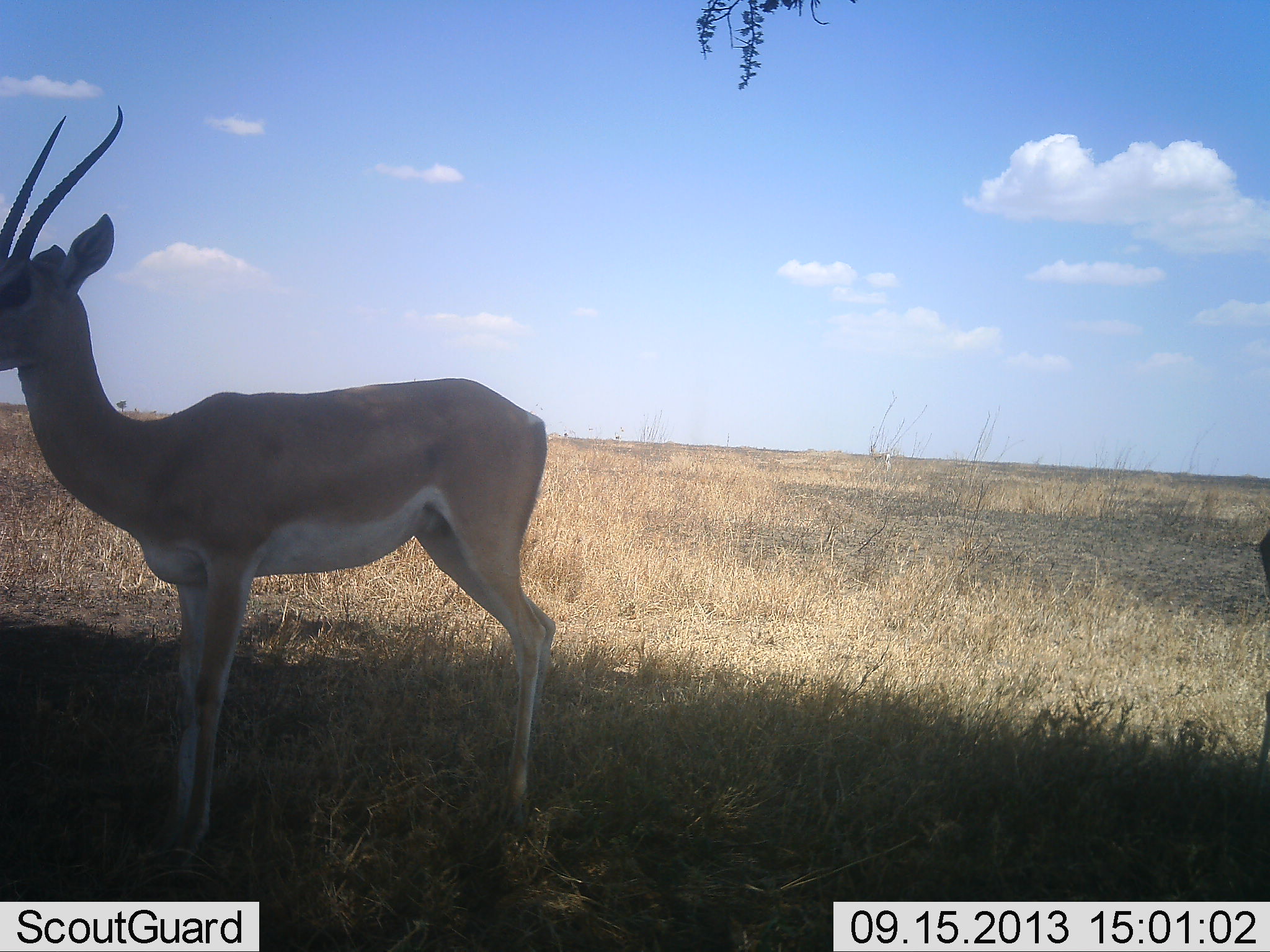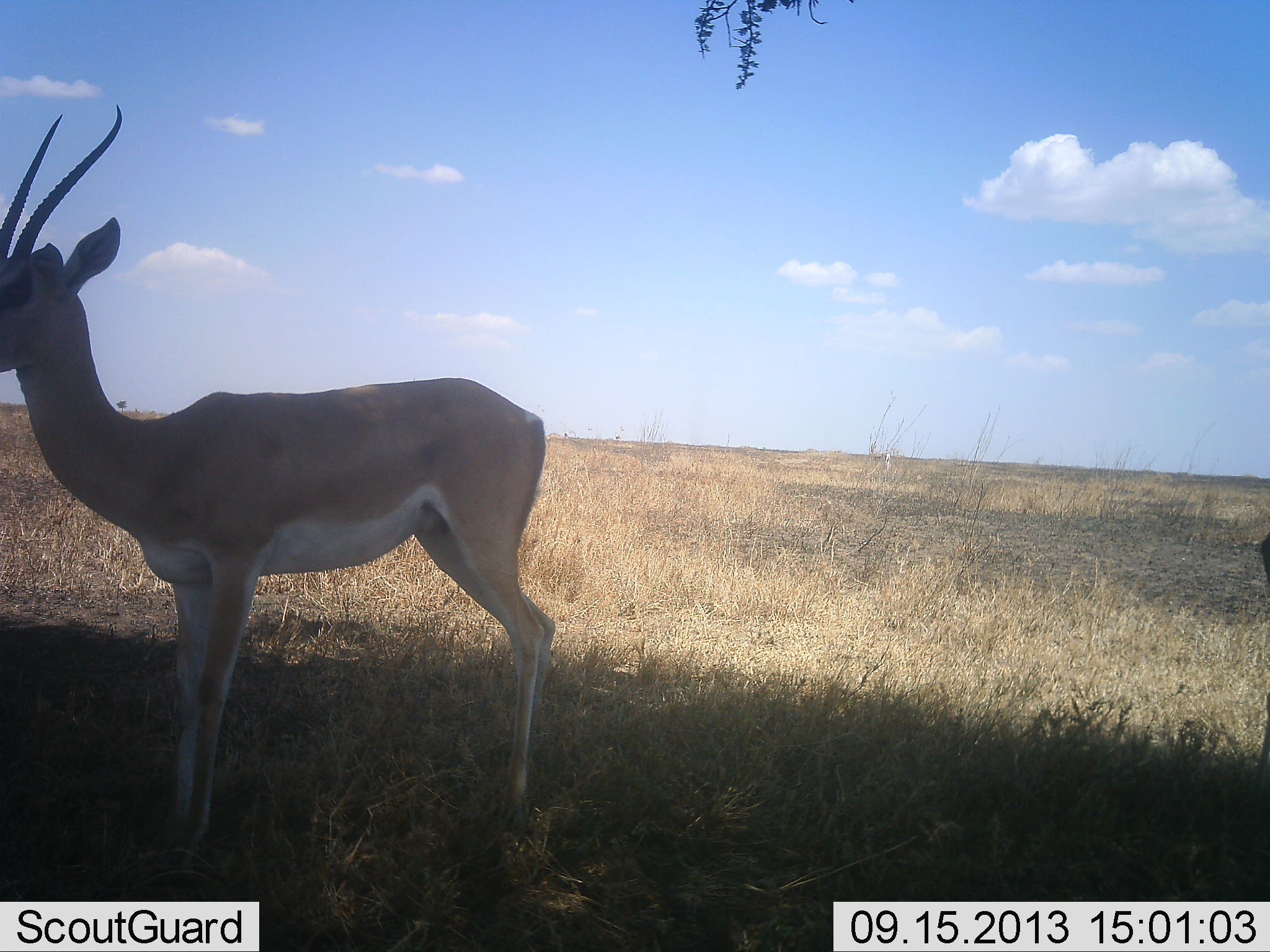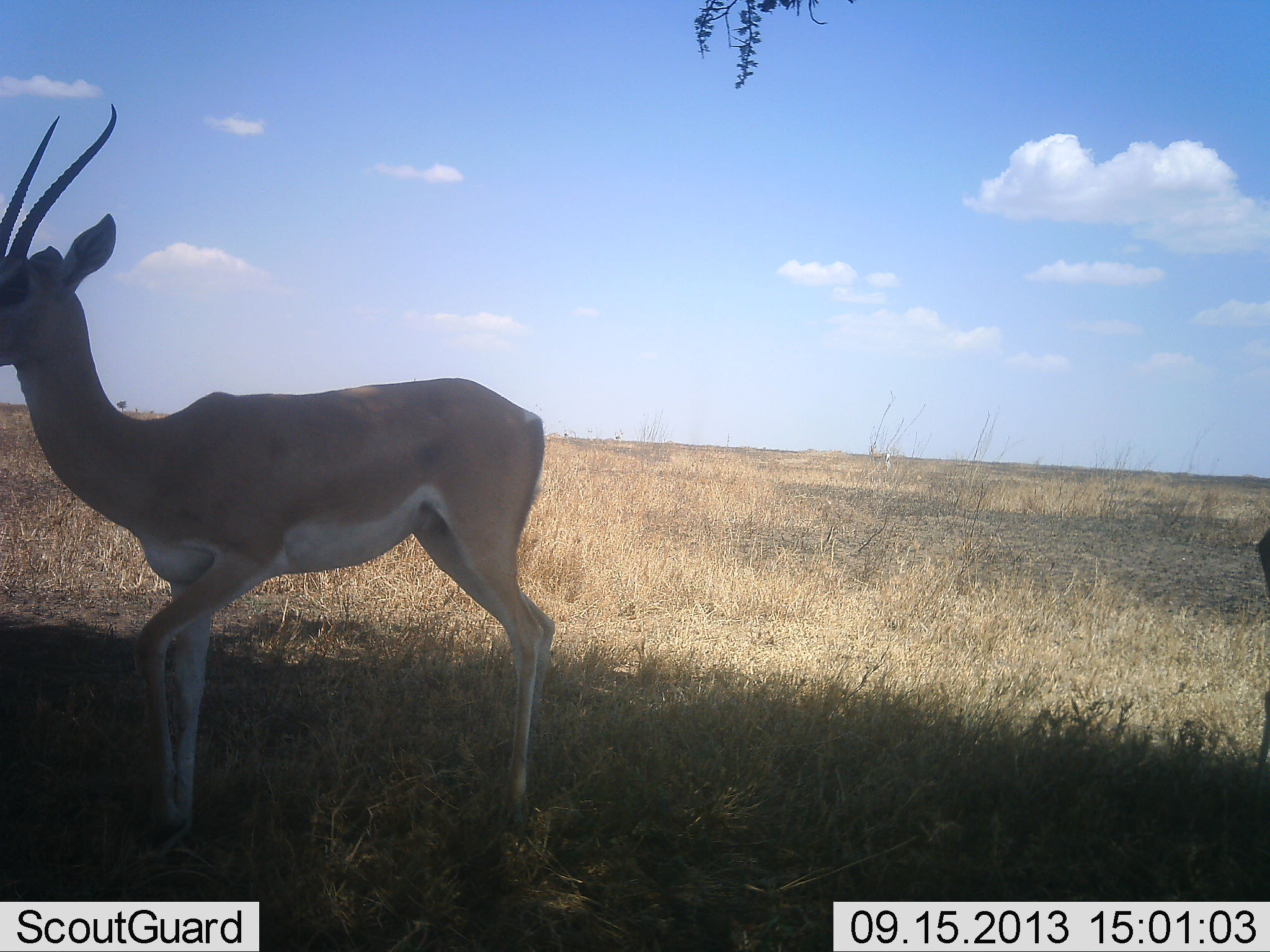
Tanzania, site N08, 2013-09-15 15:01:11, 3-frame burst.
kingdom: Animalia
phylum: Chordata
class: Mammalia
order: Artiodactyla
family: Bovidae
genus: Nanger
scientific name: Nanger granti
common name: grant's gazelle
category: gazellegrants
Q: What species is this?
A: Gazellegrants (grant's gazelle) (Nanger granti).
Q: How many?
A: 1.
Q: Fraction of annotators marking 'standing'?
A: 95%.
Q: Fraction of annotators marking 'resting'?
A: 5%.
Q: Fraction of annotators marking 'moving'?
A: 0%.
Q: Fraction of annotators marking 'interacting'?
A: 0%.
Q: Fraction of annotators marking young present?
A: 0%.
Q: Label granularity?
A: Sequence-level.